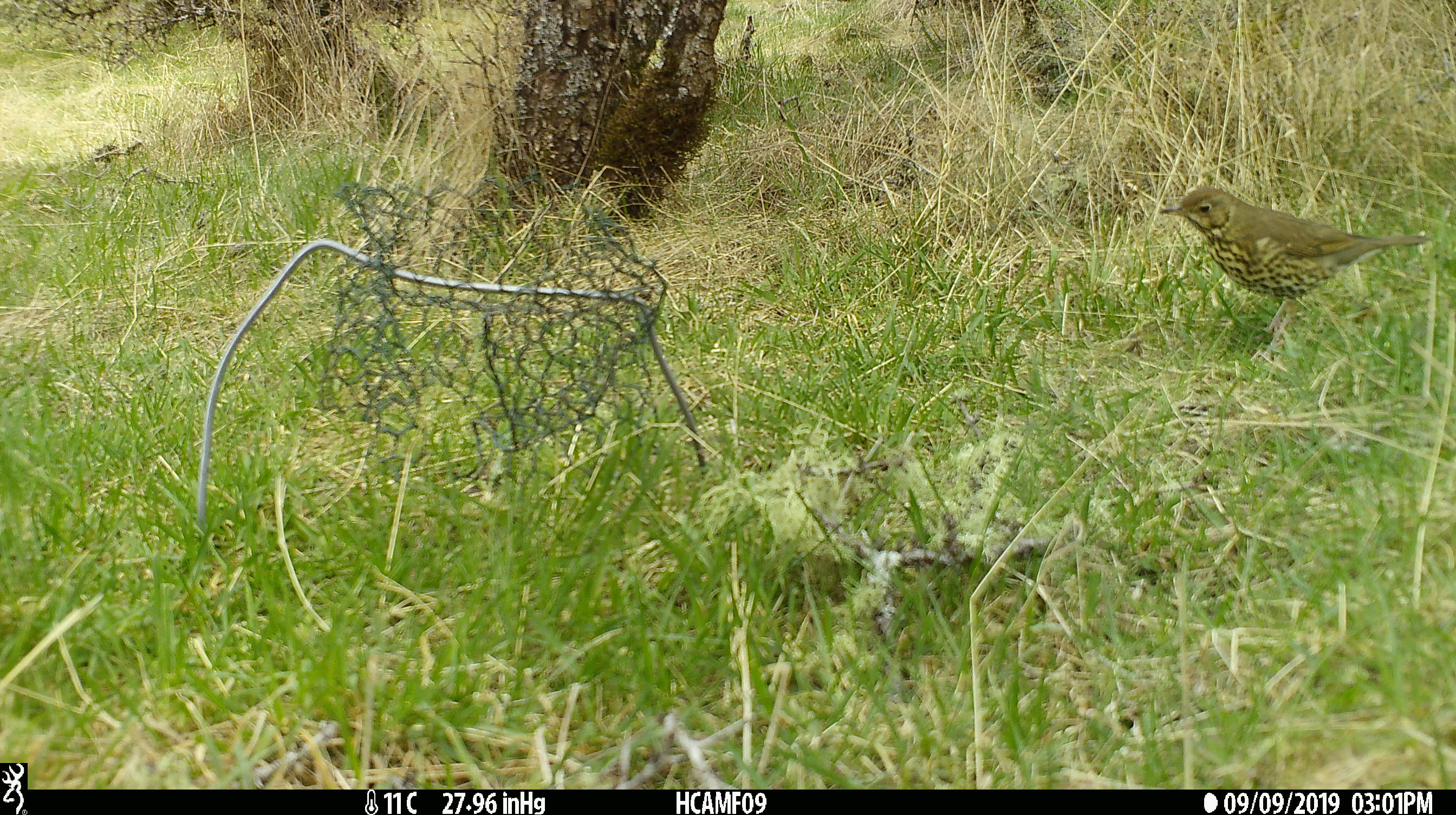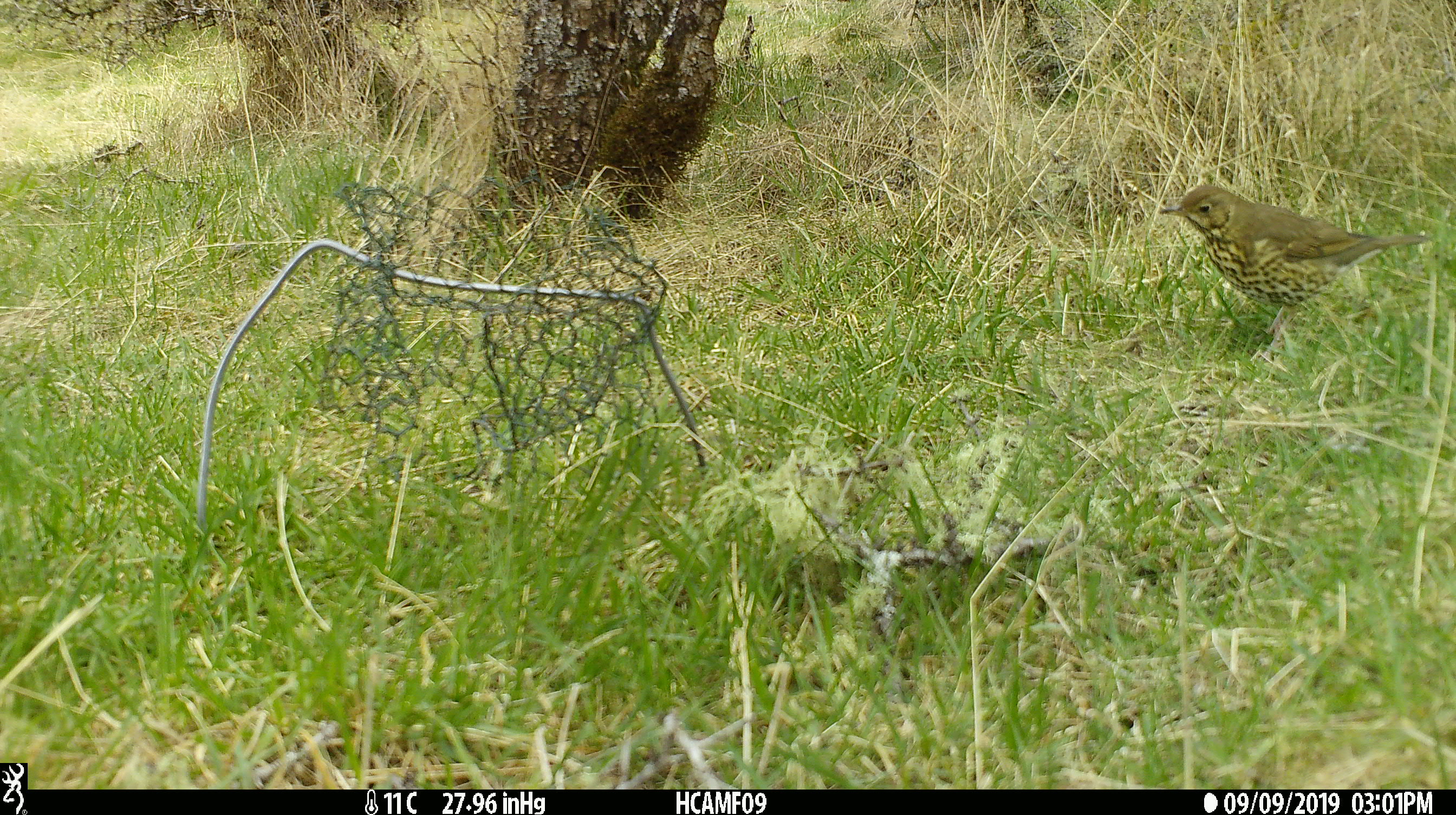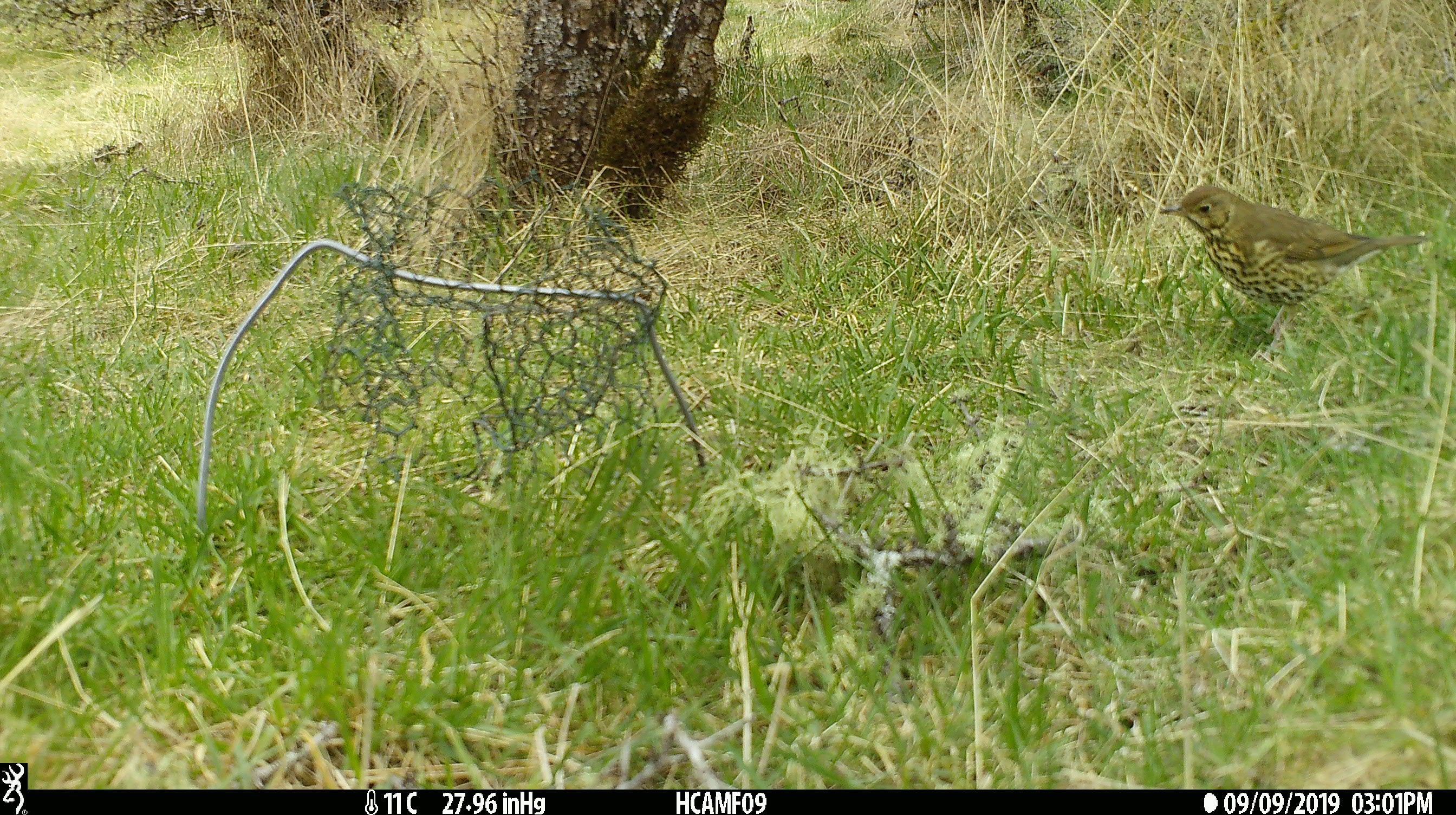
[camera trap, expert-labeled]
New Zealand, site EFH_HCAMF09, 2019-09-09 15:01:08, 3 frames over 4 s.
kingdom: Animalia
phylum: Chordata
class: Aves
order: Passeriformes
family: Turdidae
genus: Turdus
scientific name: Turdus philomelos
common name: song thrush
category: thrush